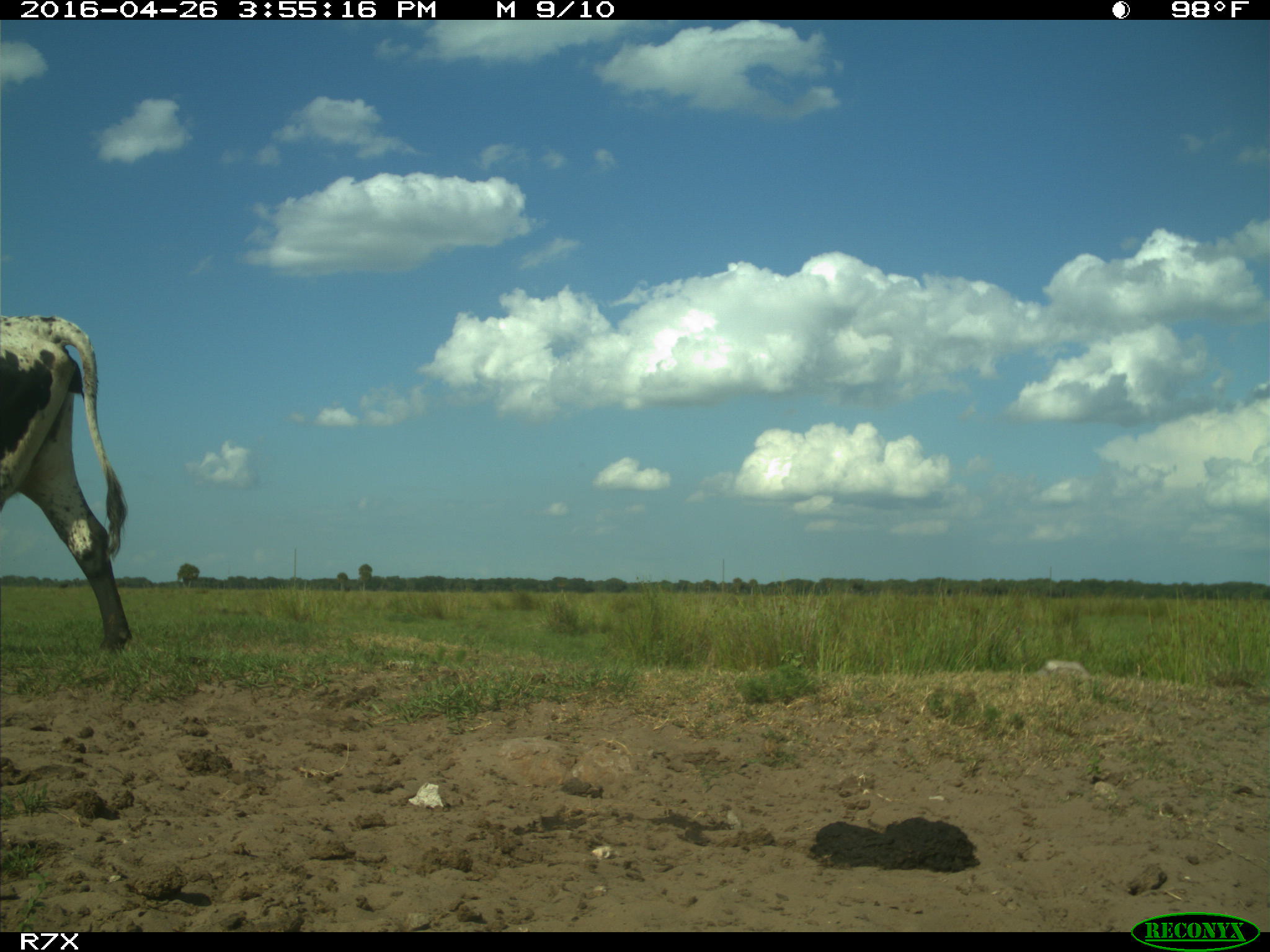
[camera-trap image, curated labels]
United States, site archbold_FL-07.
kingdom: Animalia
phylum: Chordata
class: Mammalia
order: Artiodactyla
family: Bovidae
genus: Bos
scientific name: Bos taurus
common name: domestic cow